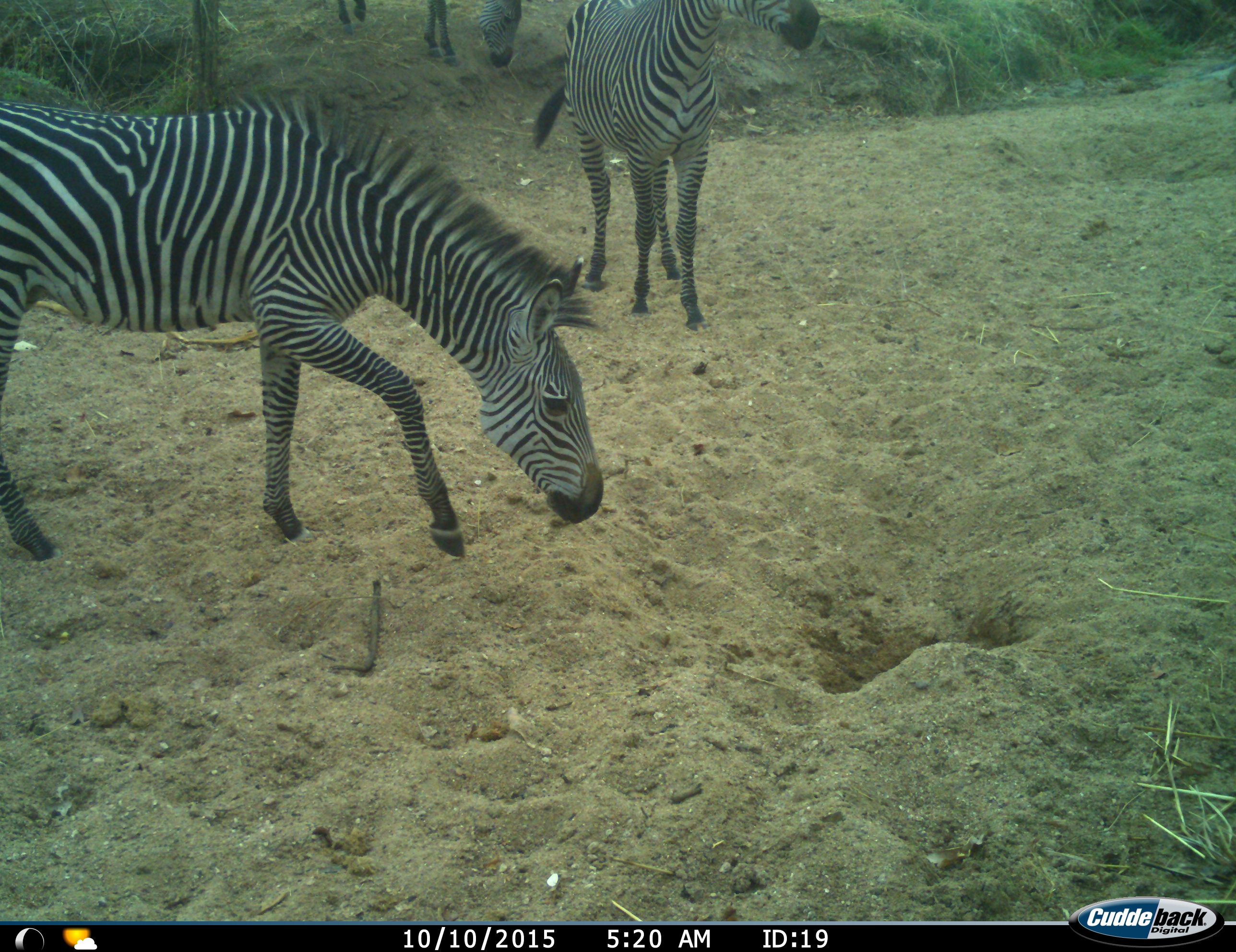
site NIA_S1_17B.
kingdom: Animalia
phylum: Chordata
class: Mammalia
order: Perissodactyla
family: Equidae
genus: Equus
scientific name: Equus quagga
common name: plains zebra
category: zebraplains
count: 3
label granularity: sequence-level